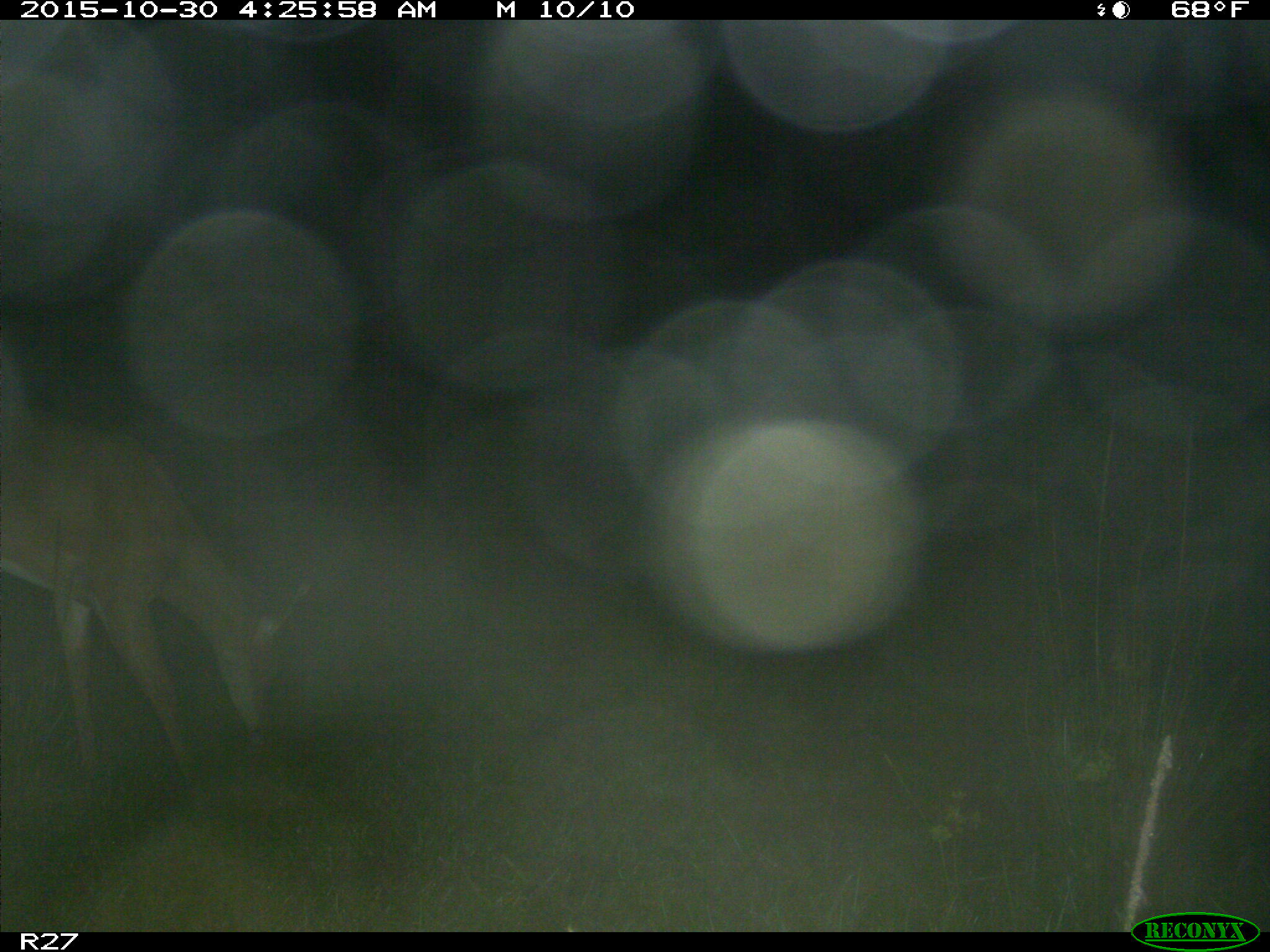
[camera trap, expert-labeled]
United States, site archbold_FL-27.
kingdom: Animalia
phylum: Chordata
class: Mammalia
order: Artiodactyla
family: Cervidae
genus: Odocoileus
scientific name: Odocoileus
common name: deer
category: unidentified deer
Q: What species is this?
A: Unidentified deer (deer) (Odocoileus).